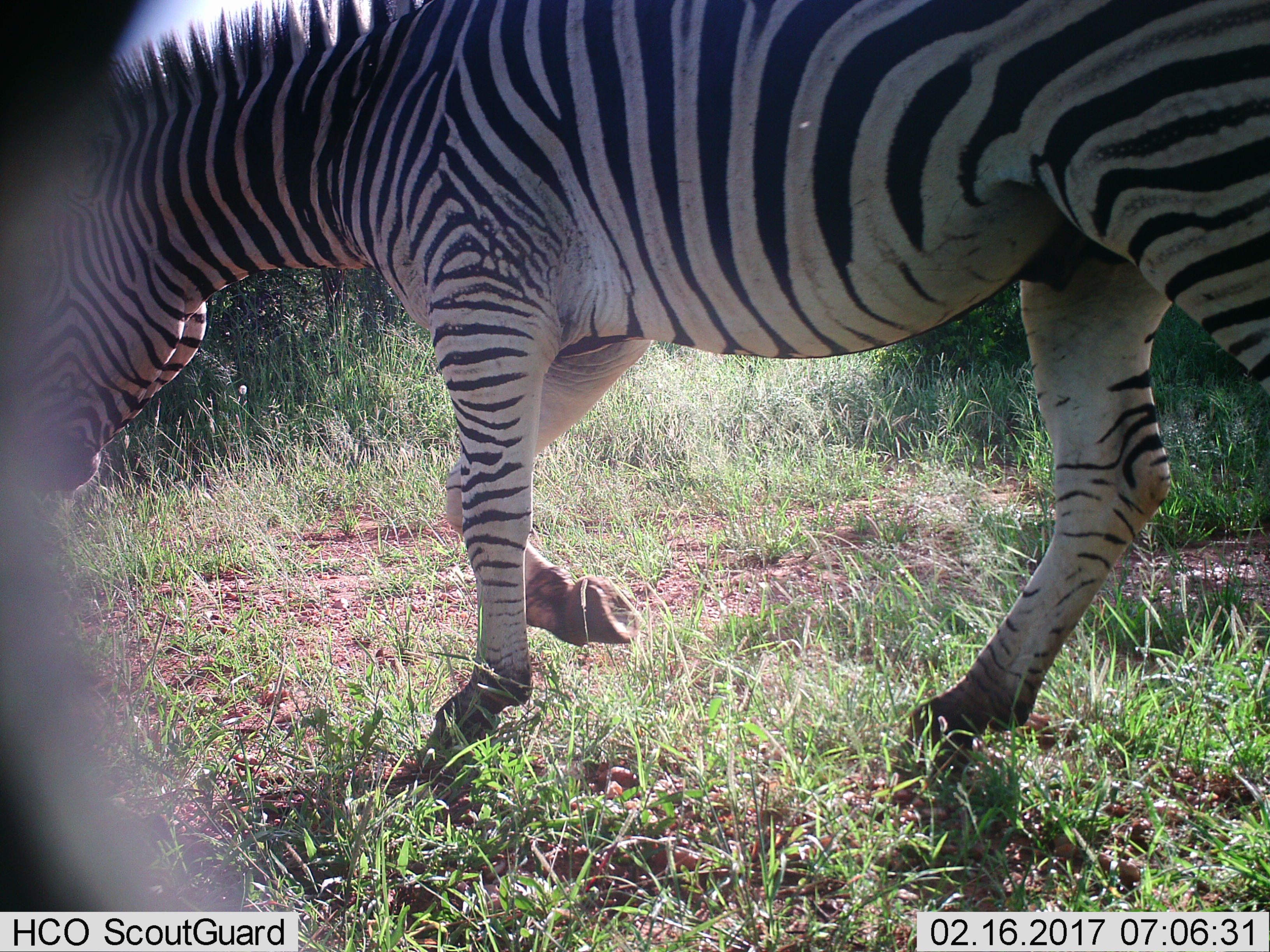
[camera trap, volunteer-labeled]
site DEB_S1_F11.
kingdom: Animalia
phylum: Chordata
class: Mammalia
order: Perissodactyla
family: Equidae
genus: Equus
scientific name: Equus quagga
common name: plains zebra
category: zebraplains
Zebraplains (plains zebra) (Equus quagga), count 1. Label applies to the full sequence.